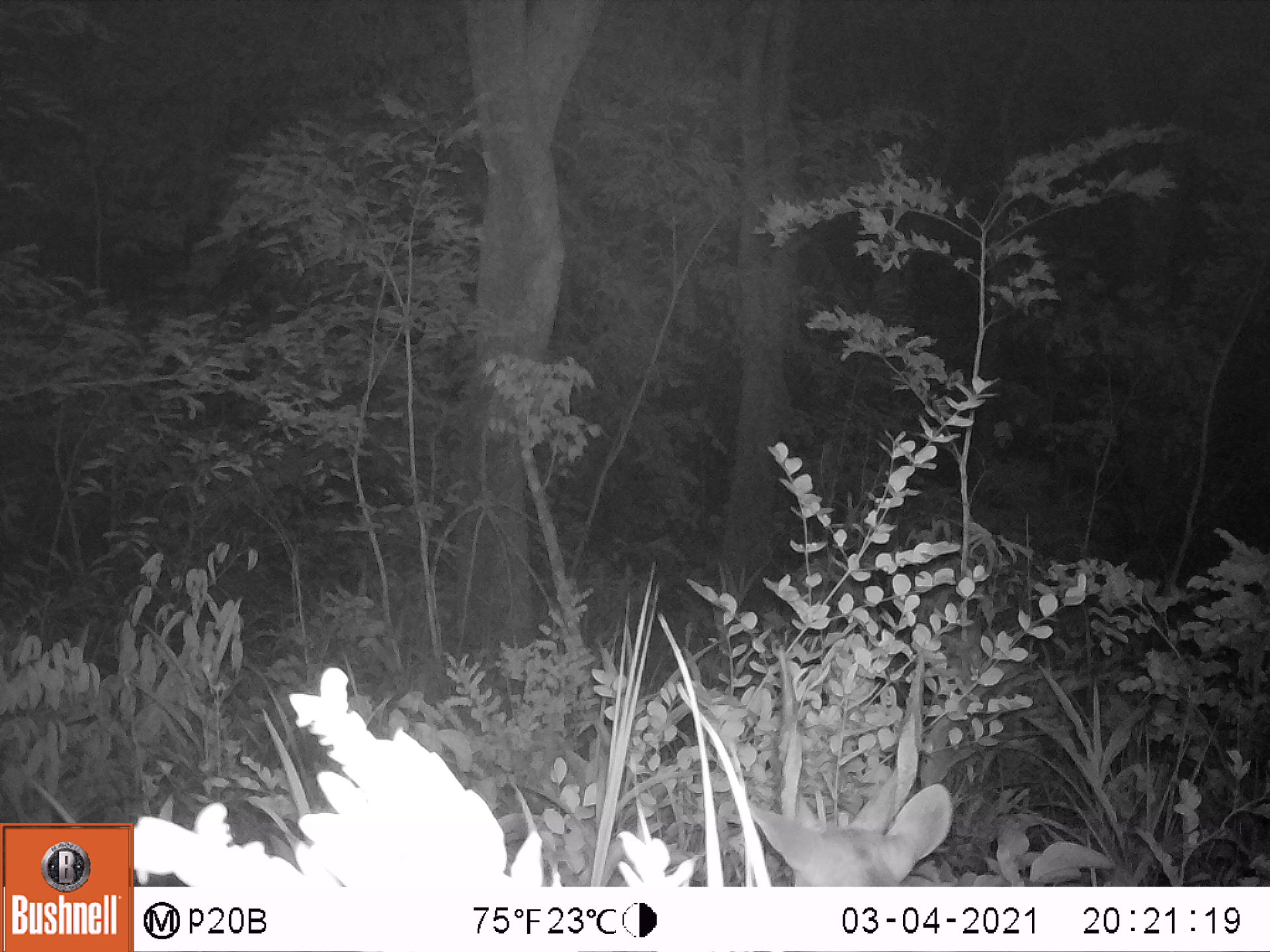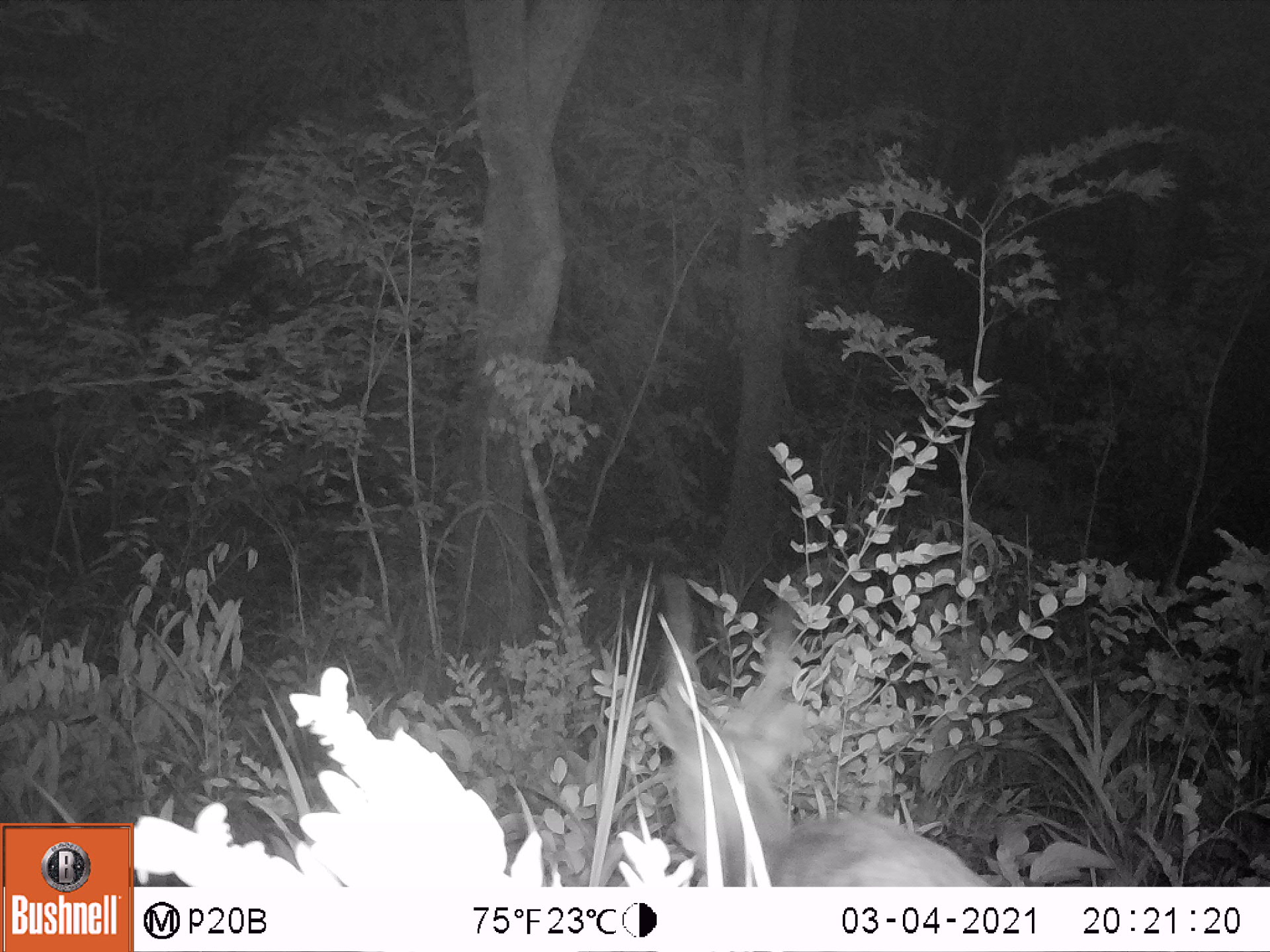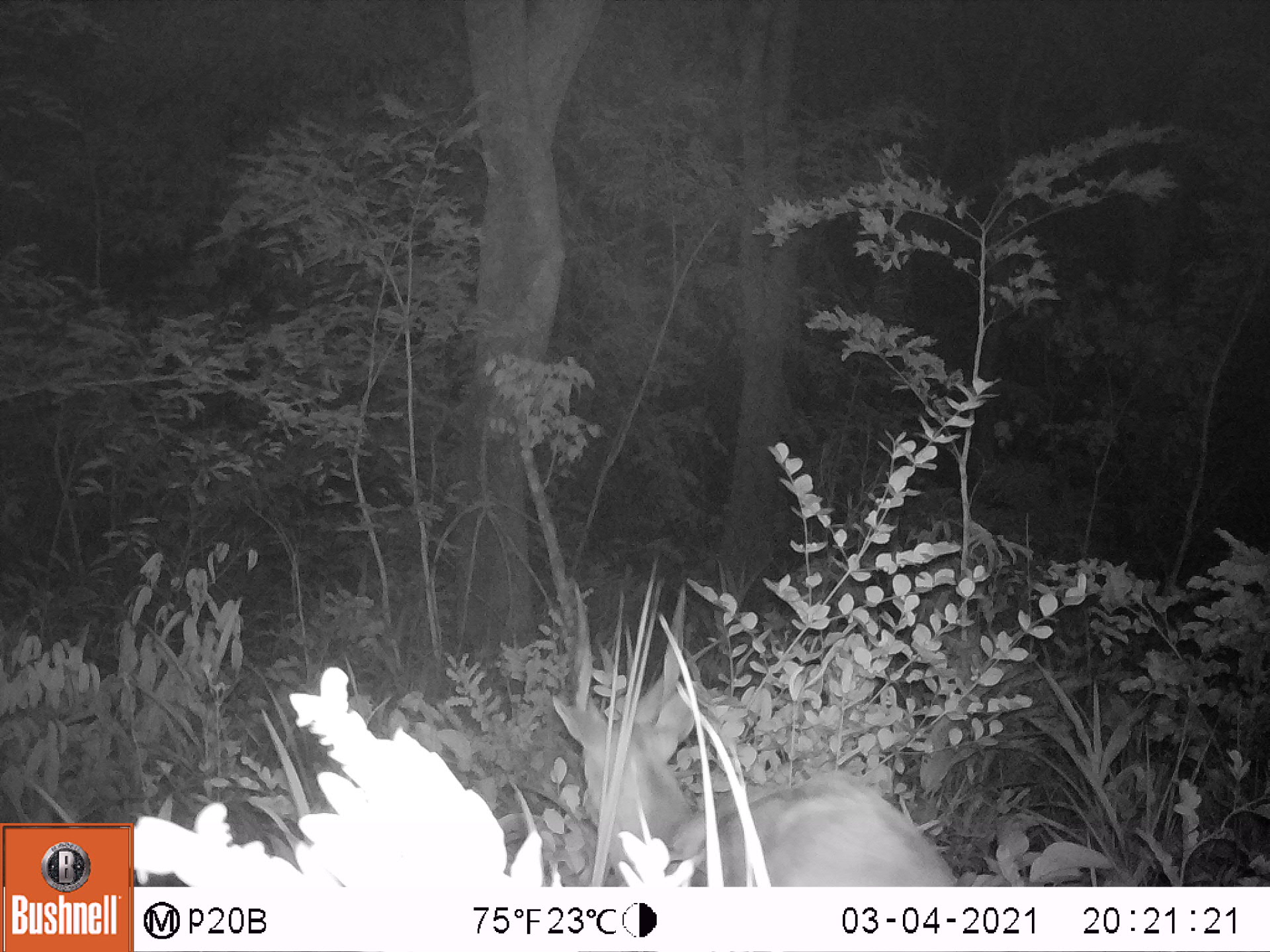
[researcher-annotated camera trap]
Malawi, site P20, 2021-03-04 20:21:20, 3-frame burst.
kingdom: Animalia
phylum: Chordata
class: Mammalia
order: Artiodactyla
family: Bovidae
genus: Tragelaphus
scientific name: Tragelaphus sylvaticus sylvaticus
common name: cape bushbuck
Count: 1.